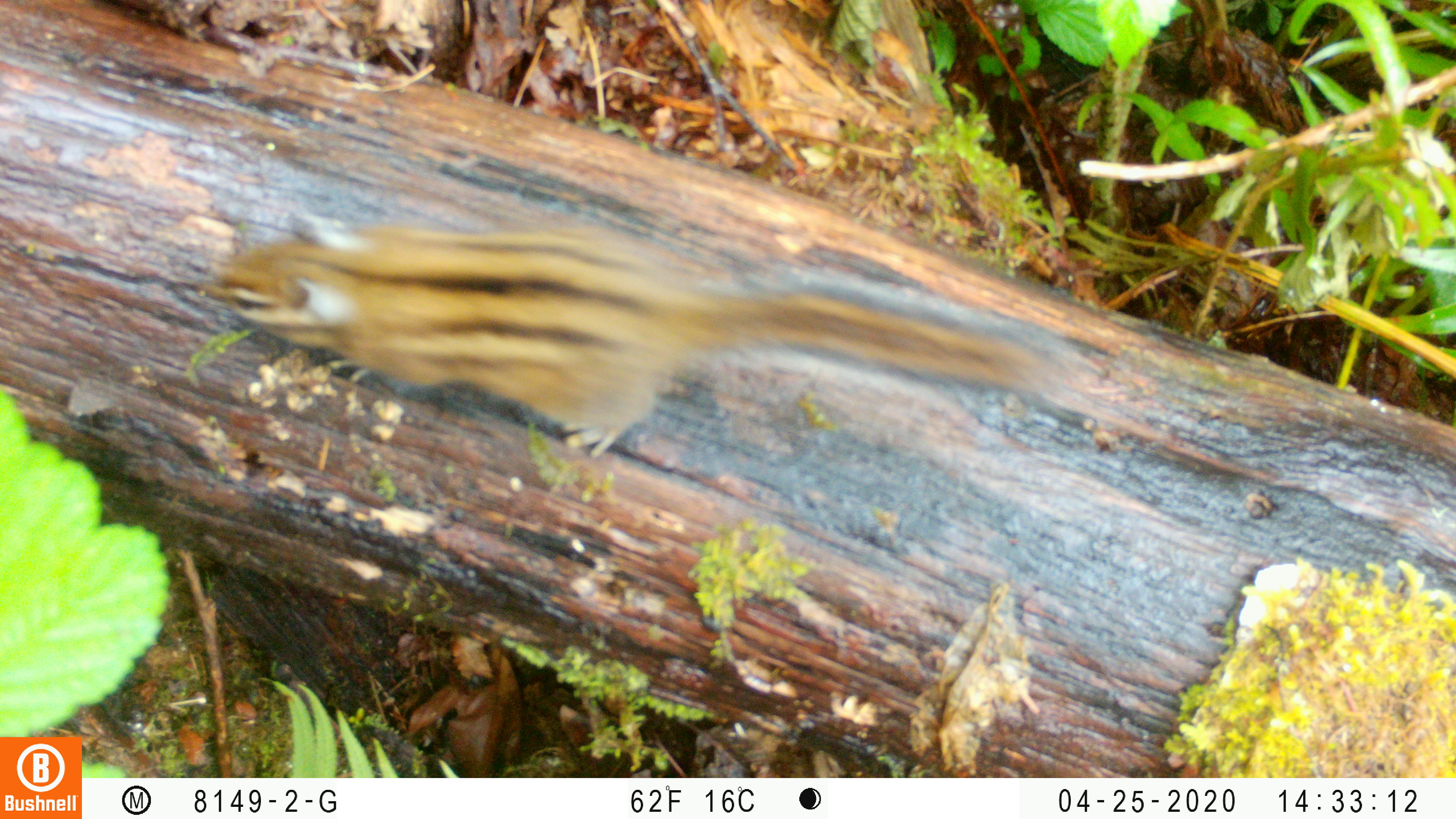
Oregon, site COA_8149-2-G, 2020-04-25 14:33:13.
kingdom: Animalia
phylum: Chordata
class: Mammalia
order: Rodentia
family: Sciuridae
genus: Neotamias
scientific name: Neotamias townsendii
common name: townsend's chipmunk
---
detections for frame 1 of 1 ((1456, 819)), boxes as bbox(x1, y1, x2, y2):
townsend's chipmunk: bbox(194, 203, 1073, 465)